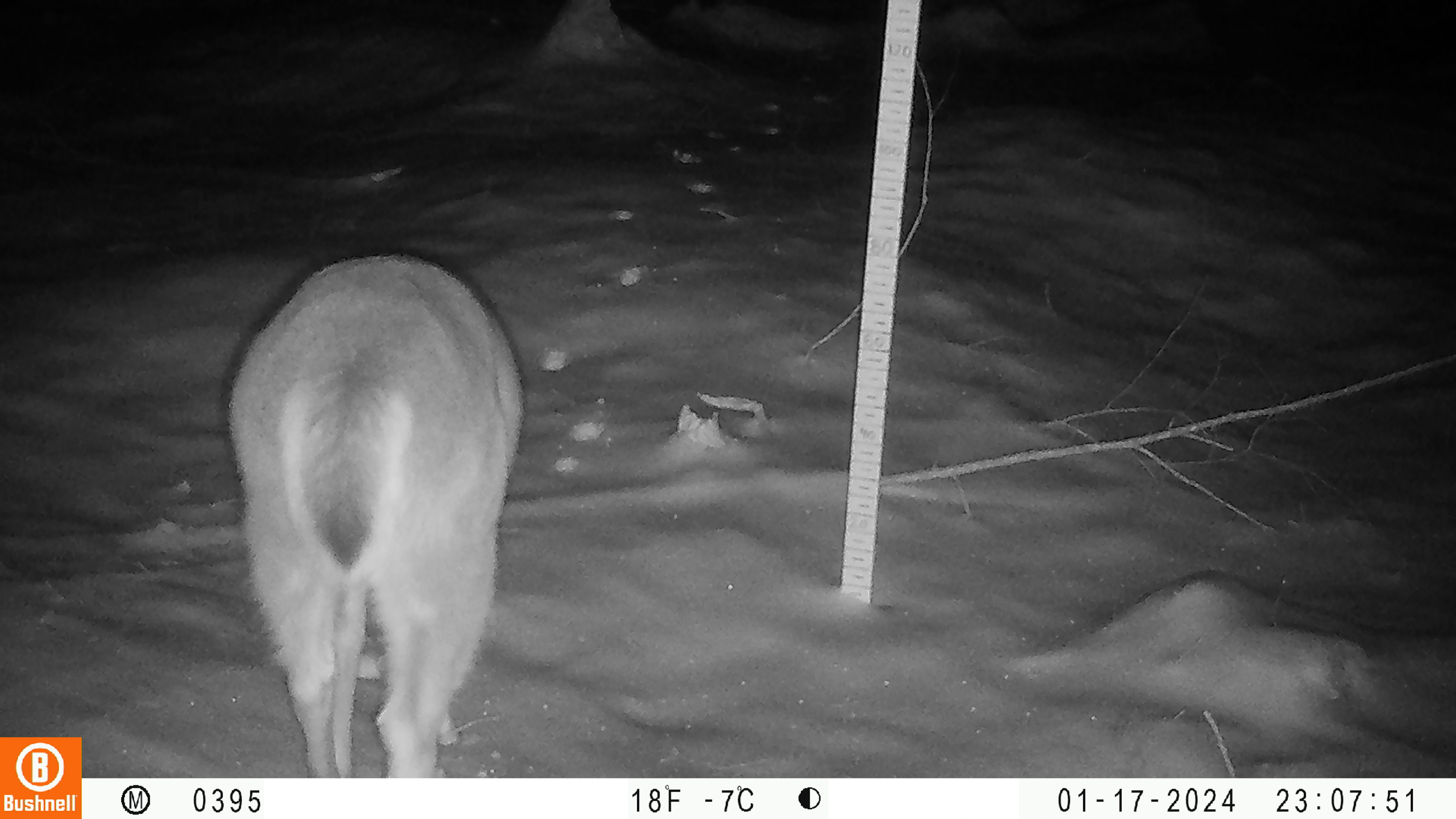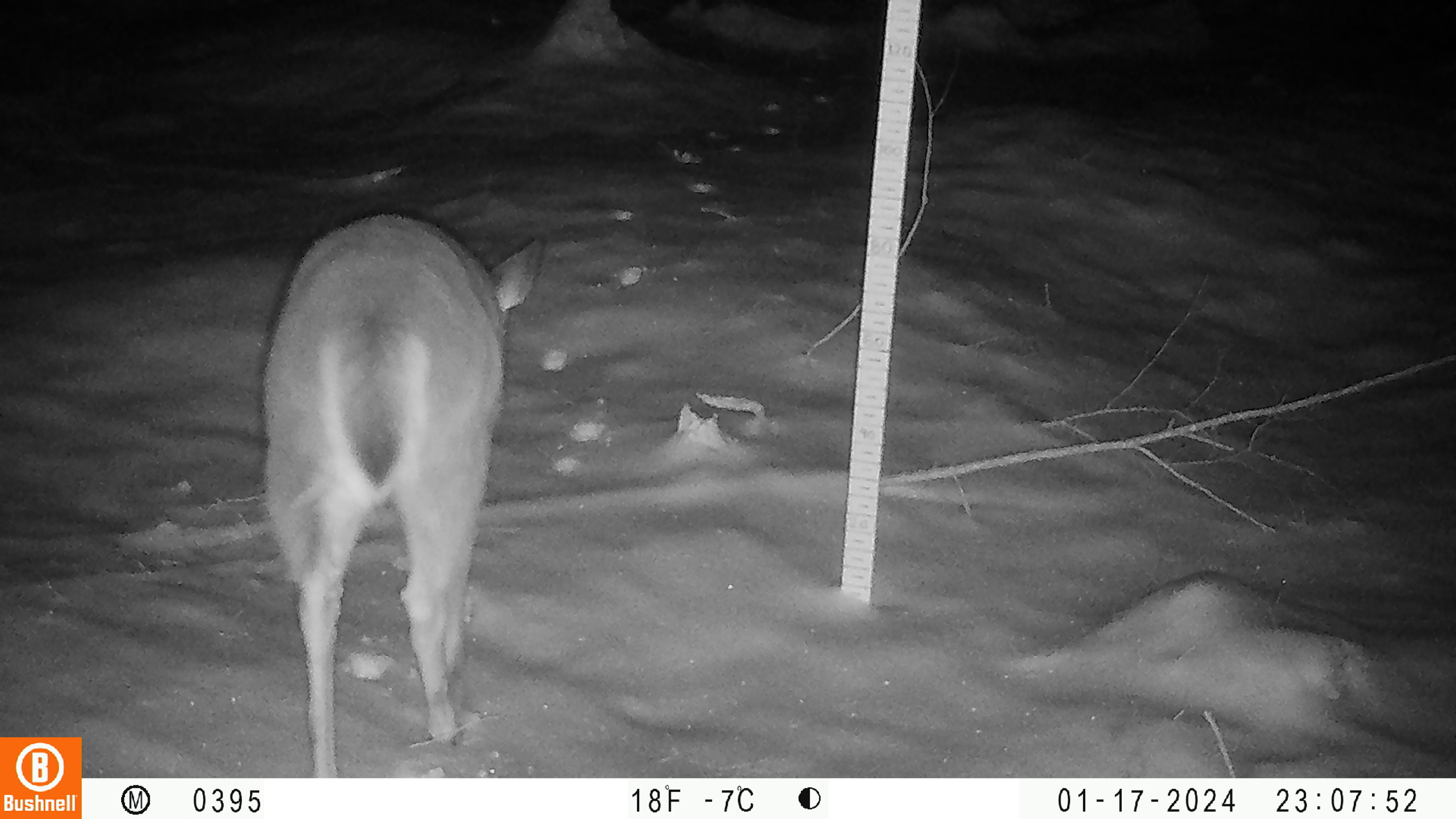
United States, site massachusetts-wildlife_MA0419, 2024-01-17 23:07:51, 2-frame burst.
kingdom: Animalia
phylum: Chordata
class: Mammalia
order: Artiodactyla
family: Cervidae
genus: Odocoileus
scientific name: Odocoileus virginianus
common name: white-tailed deer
White-tailed deer (Odocoileus virginianus).